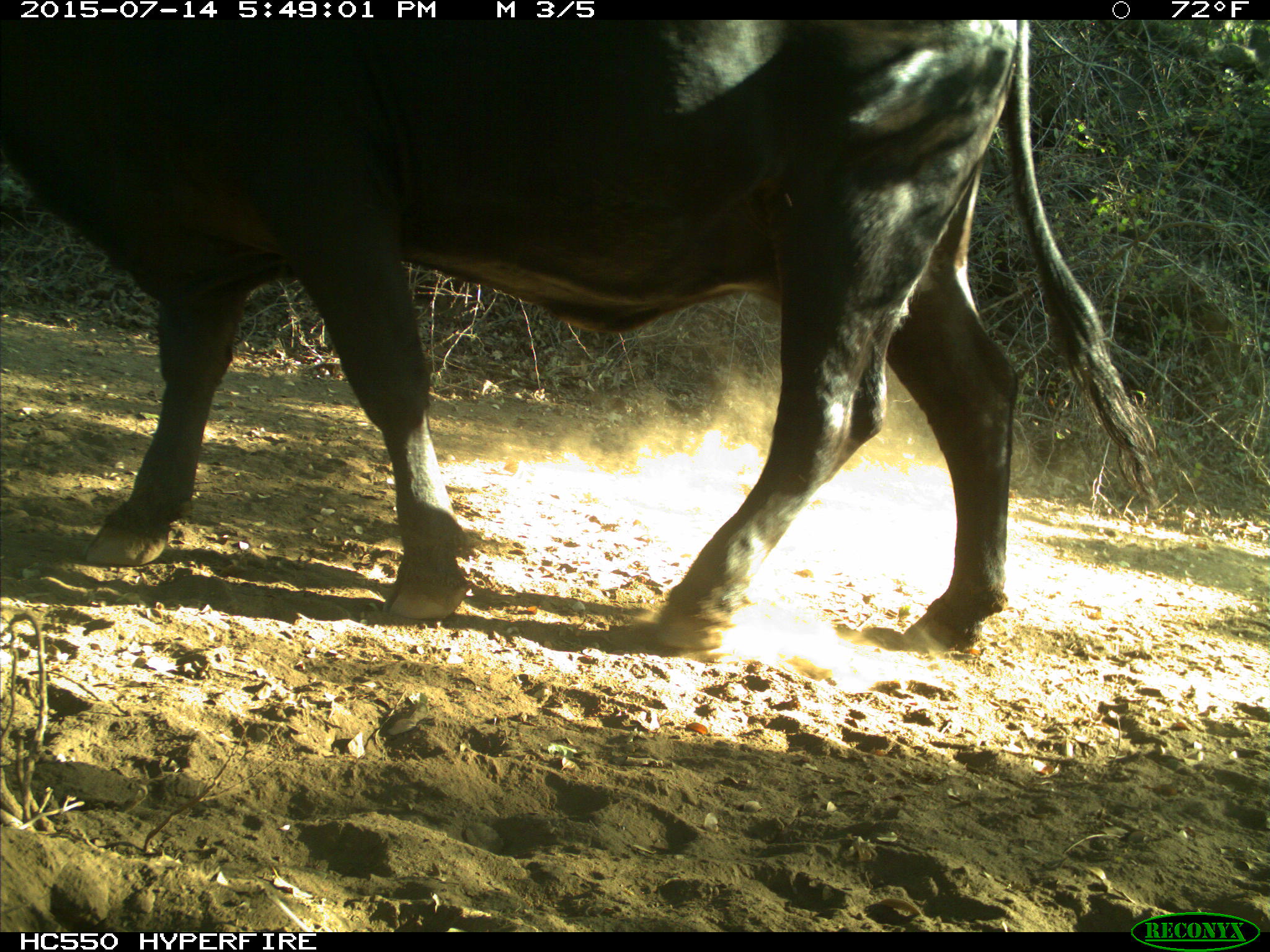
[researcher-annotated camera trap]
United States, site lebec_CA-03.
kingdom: Animalia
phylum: Chordata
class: Mammalia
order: Artiodactyla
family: Bovidae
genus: Bos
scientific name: Bos taurus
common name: domestic cow